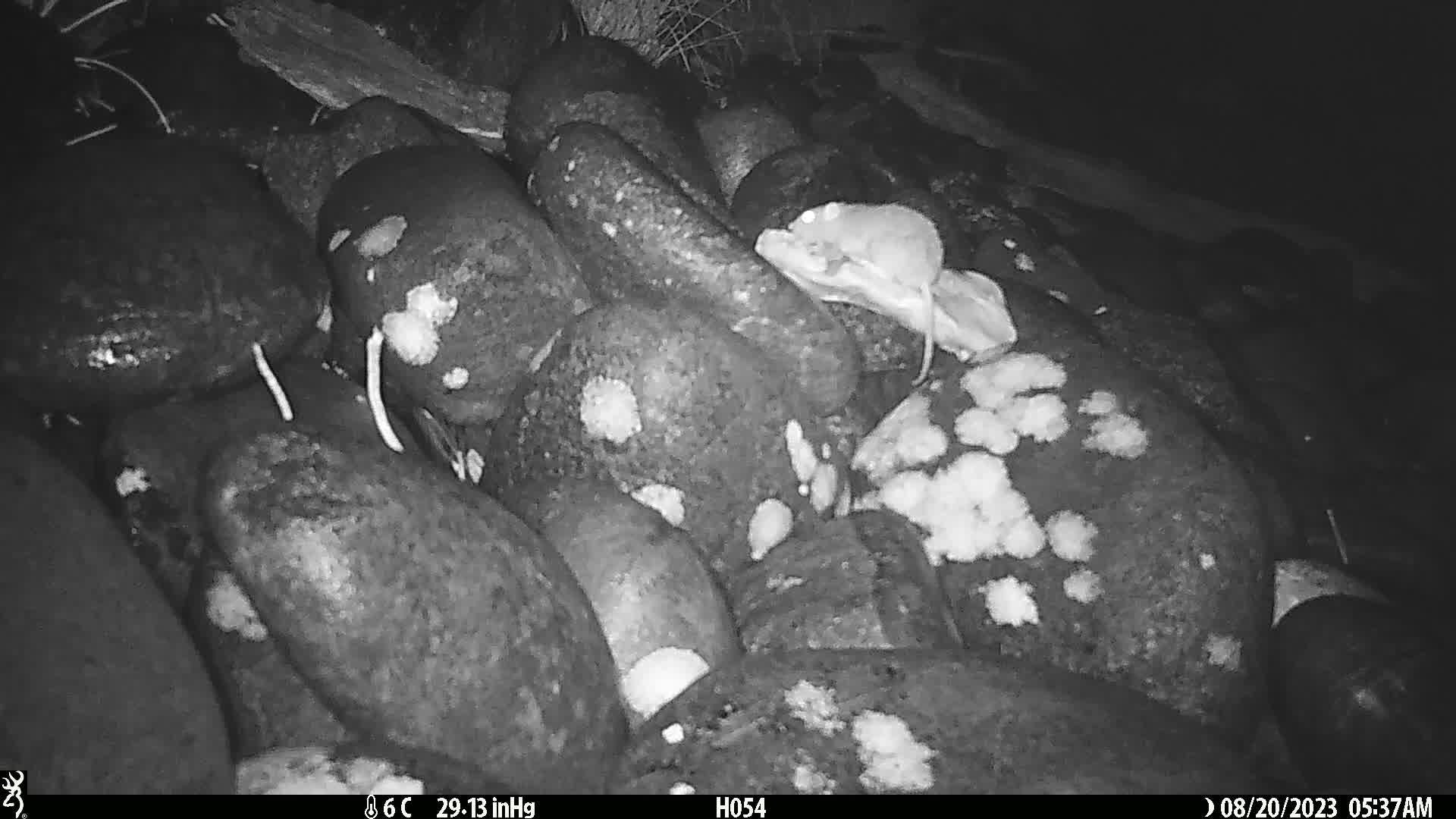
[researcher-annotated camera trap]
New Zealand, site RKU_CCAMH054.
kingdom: Animalia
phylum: Chordata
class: Mammalia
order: Rodentia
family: Muridae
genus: Rattus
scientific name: Rattus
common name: rat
Rat (Rattus).